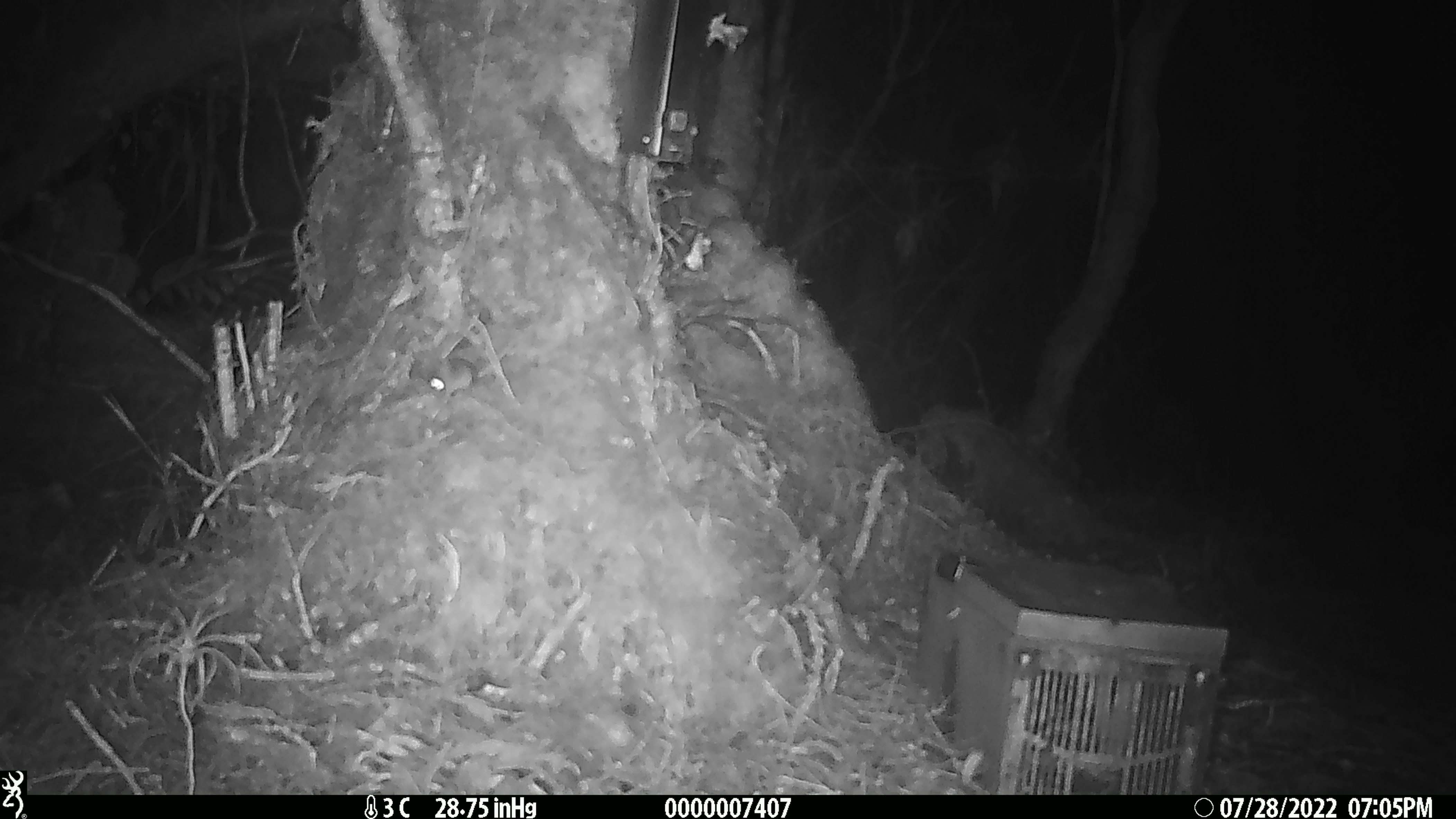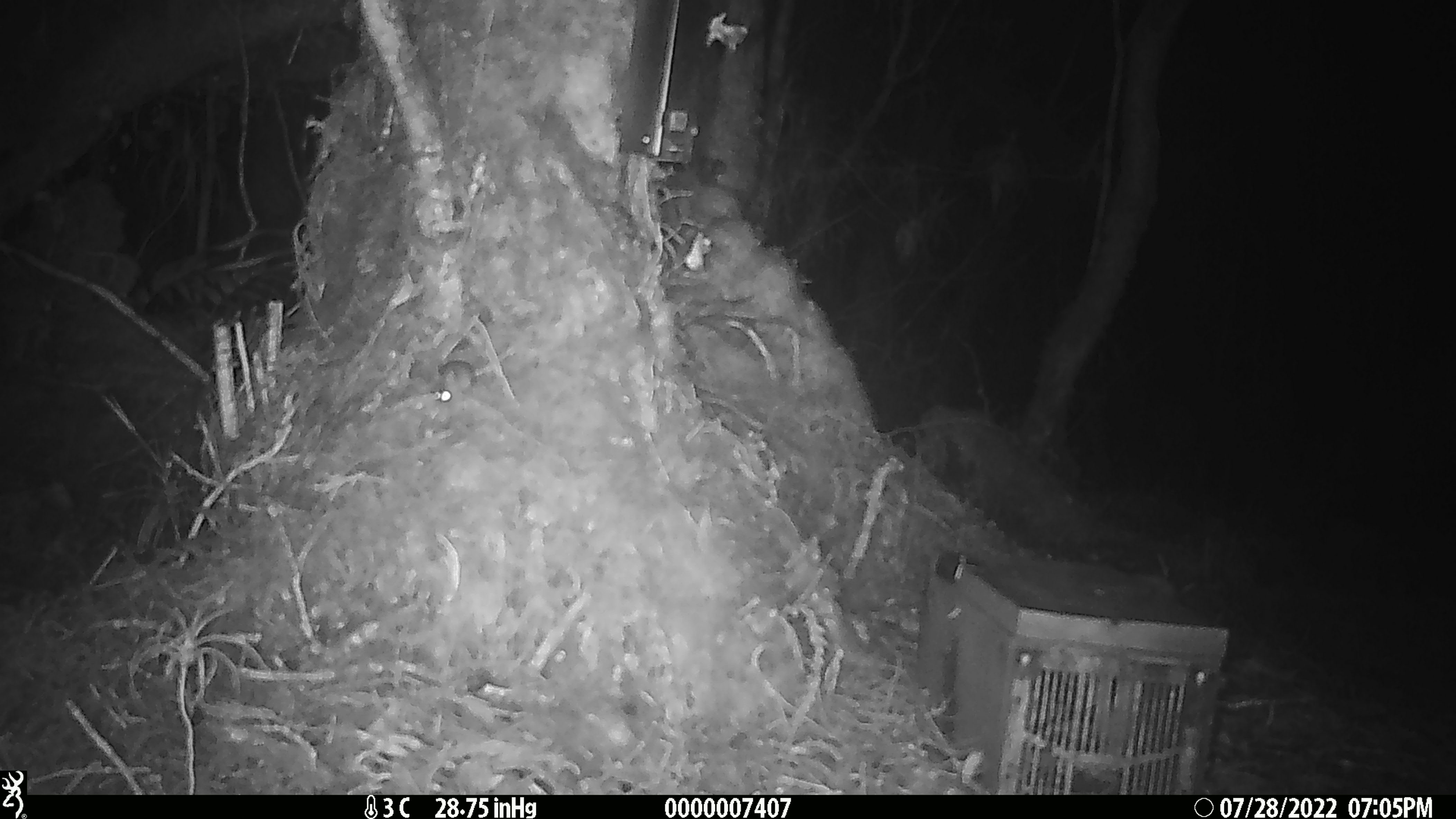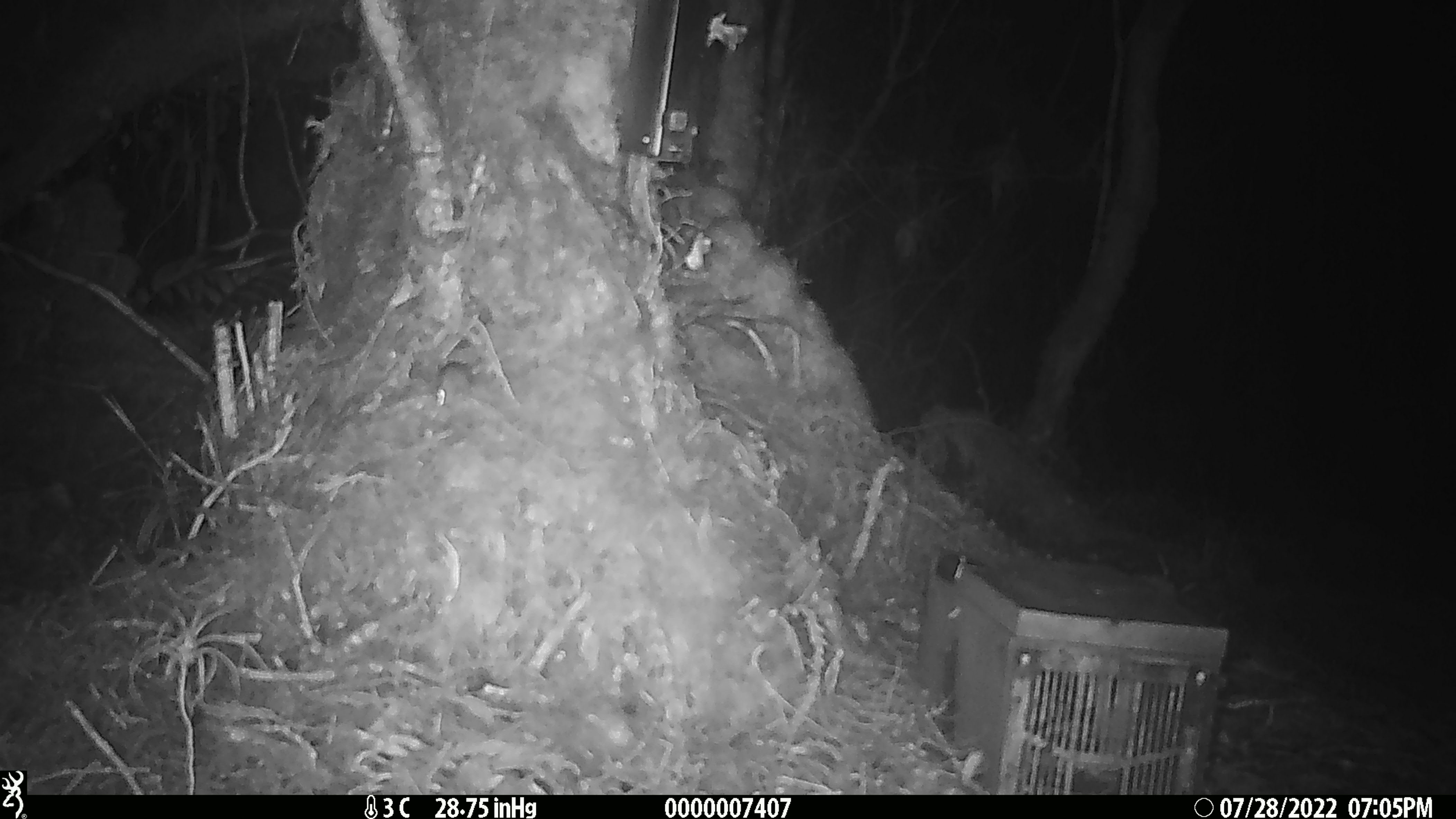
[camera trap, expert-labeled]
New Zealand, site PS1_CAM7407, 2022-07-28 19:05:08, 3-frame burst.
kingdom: Animalia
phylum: Chordata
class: Mammalia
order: Rodentia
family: Muridae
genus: Mus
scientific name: Mus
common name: mouse